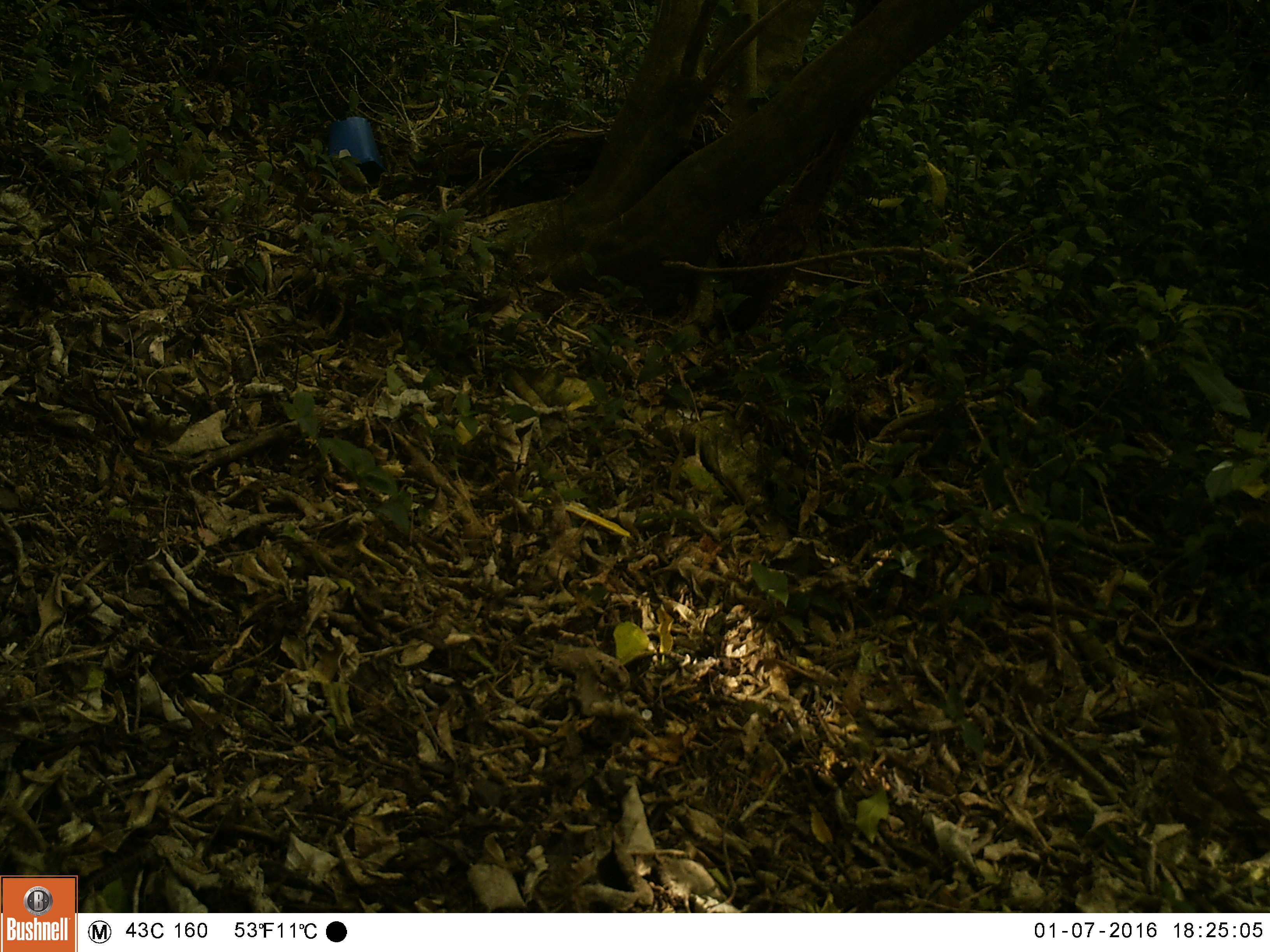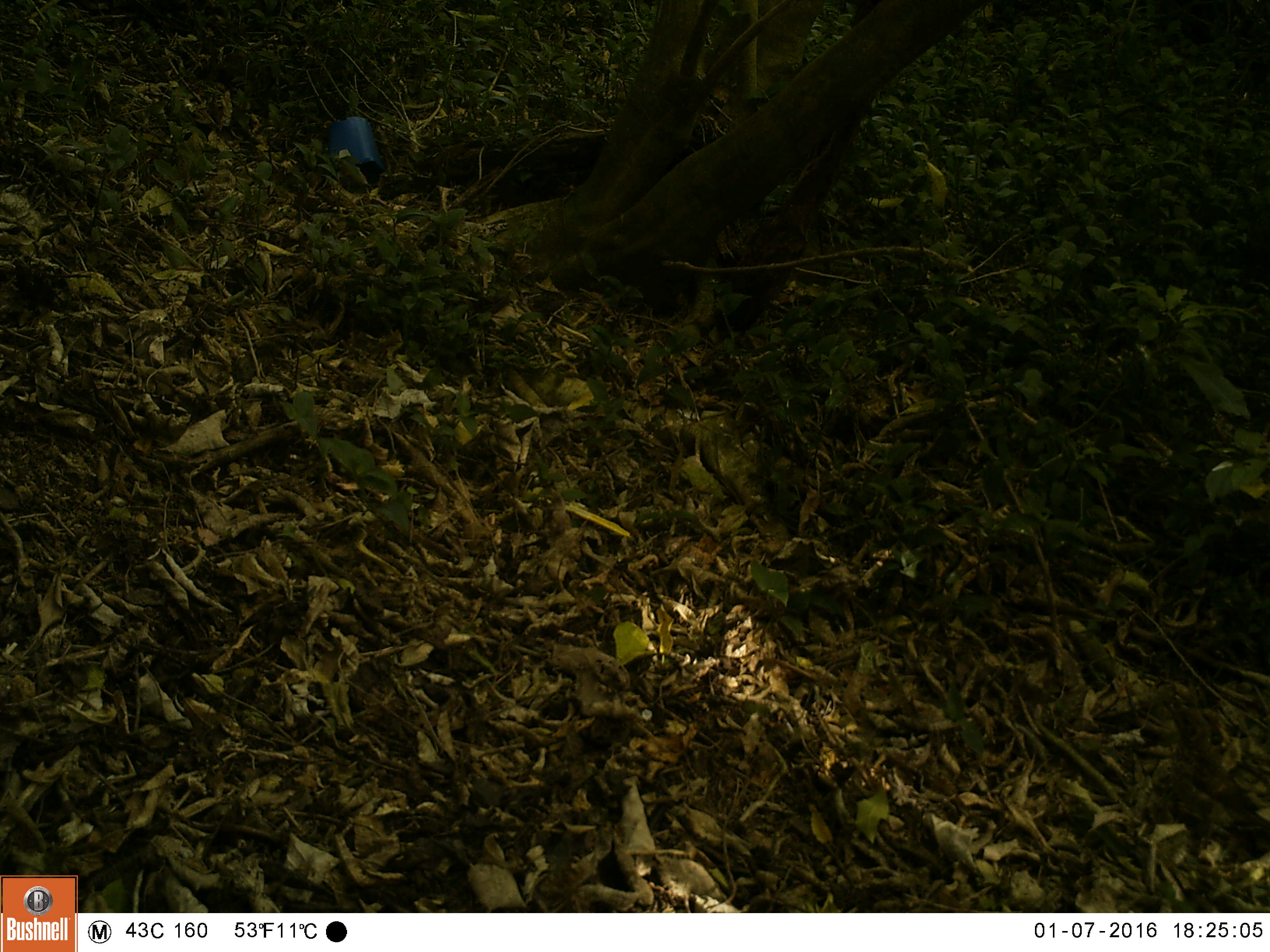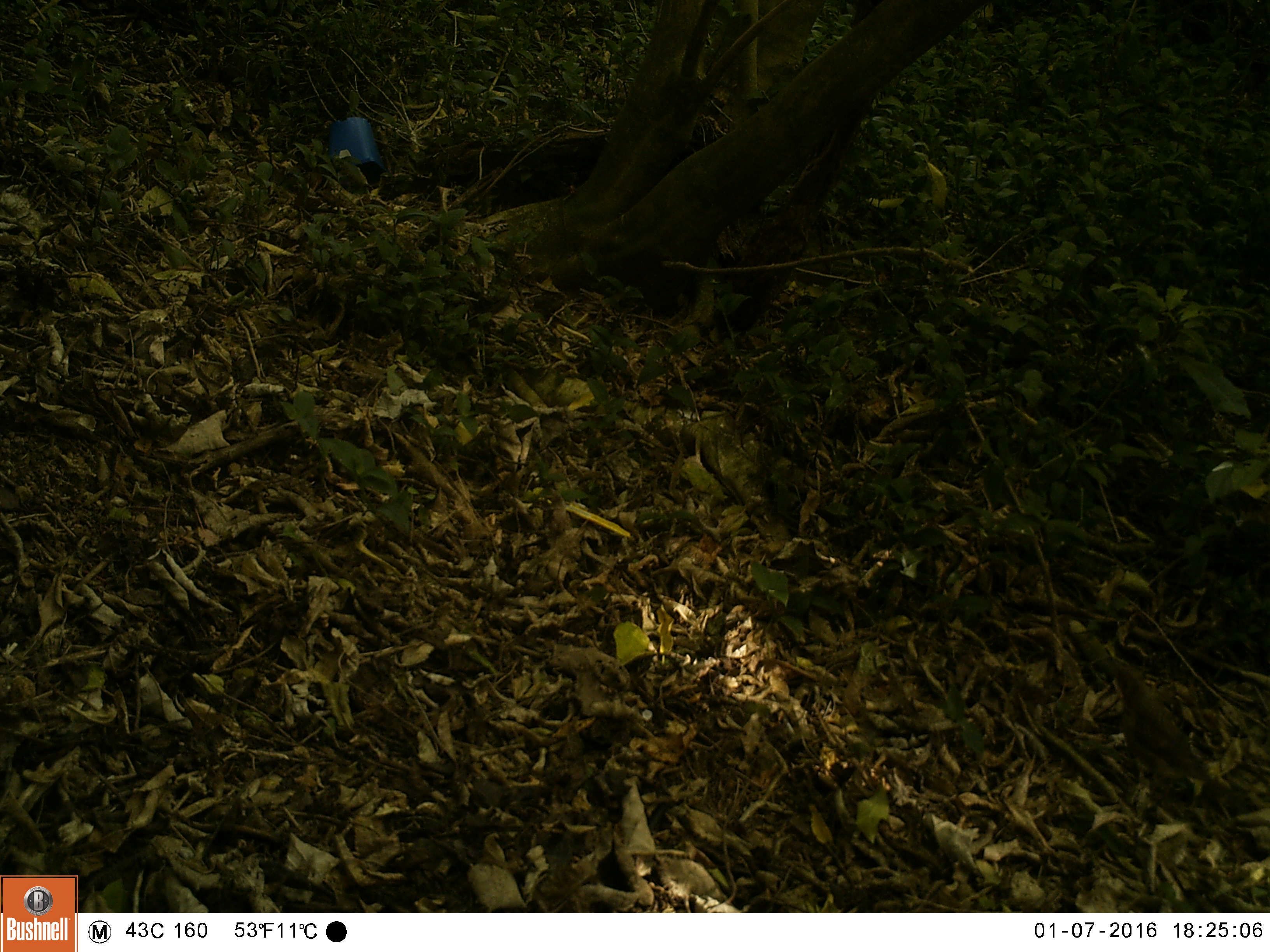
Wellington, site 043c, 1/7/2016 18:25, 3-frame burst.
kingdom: Animalia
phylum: Chordata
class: Aves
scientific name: Aves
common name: bird